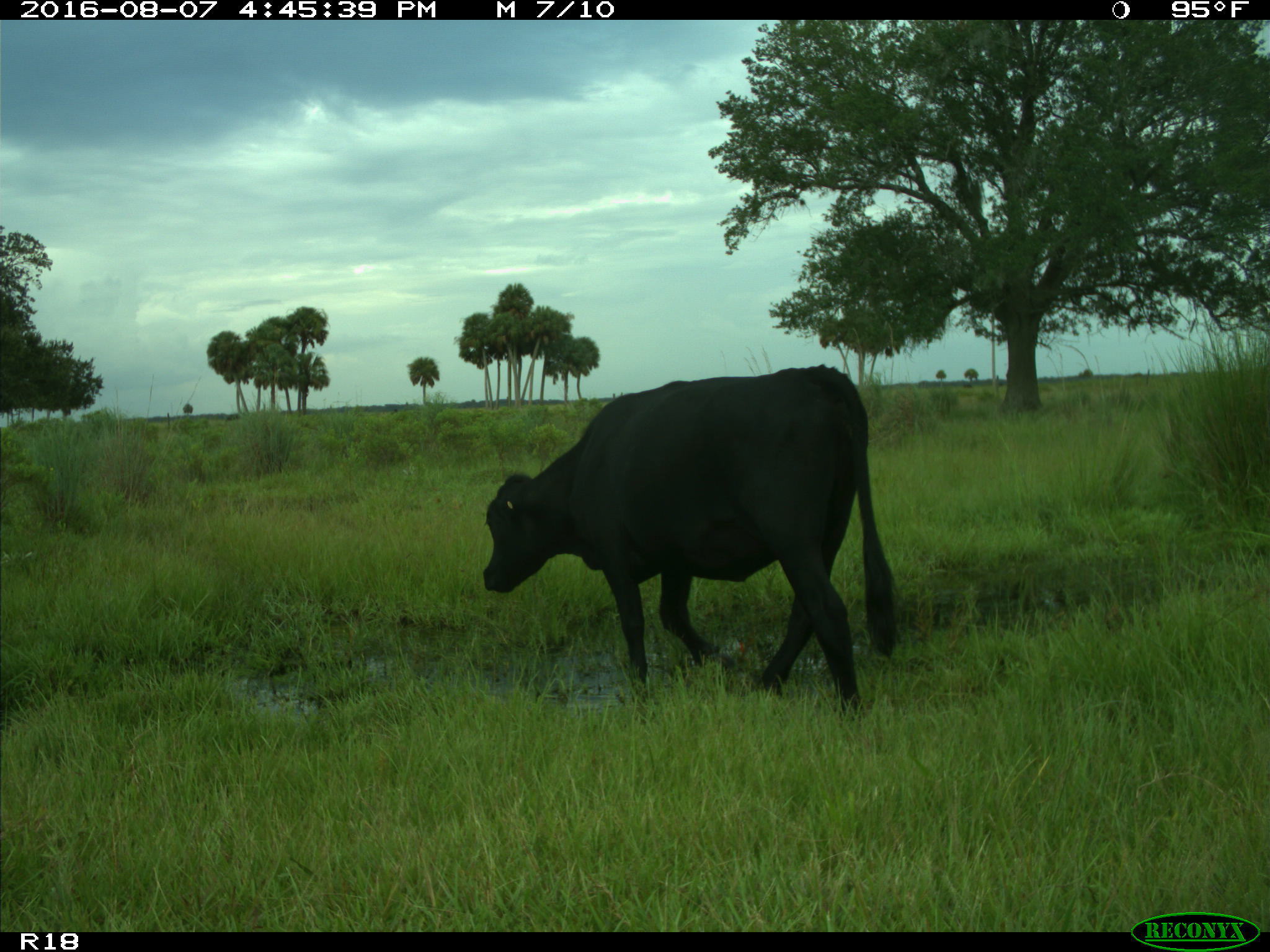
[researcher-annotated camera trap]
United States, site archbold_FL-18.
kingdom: Animalia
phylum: Chordata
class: Mammalia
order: Artiodactyla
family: Bovidae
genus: Bos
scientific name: Bos taurus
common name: domestic cow